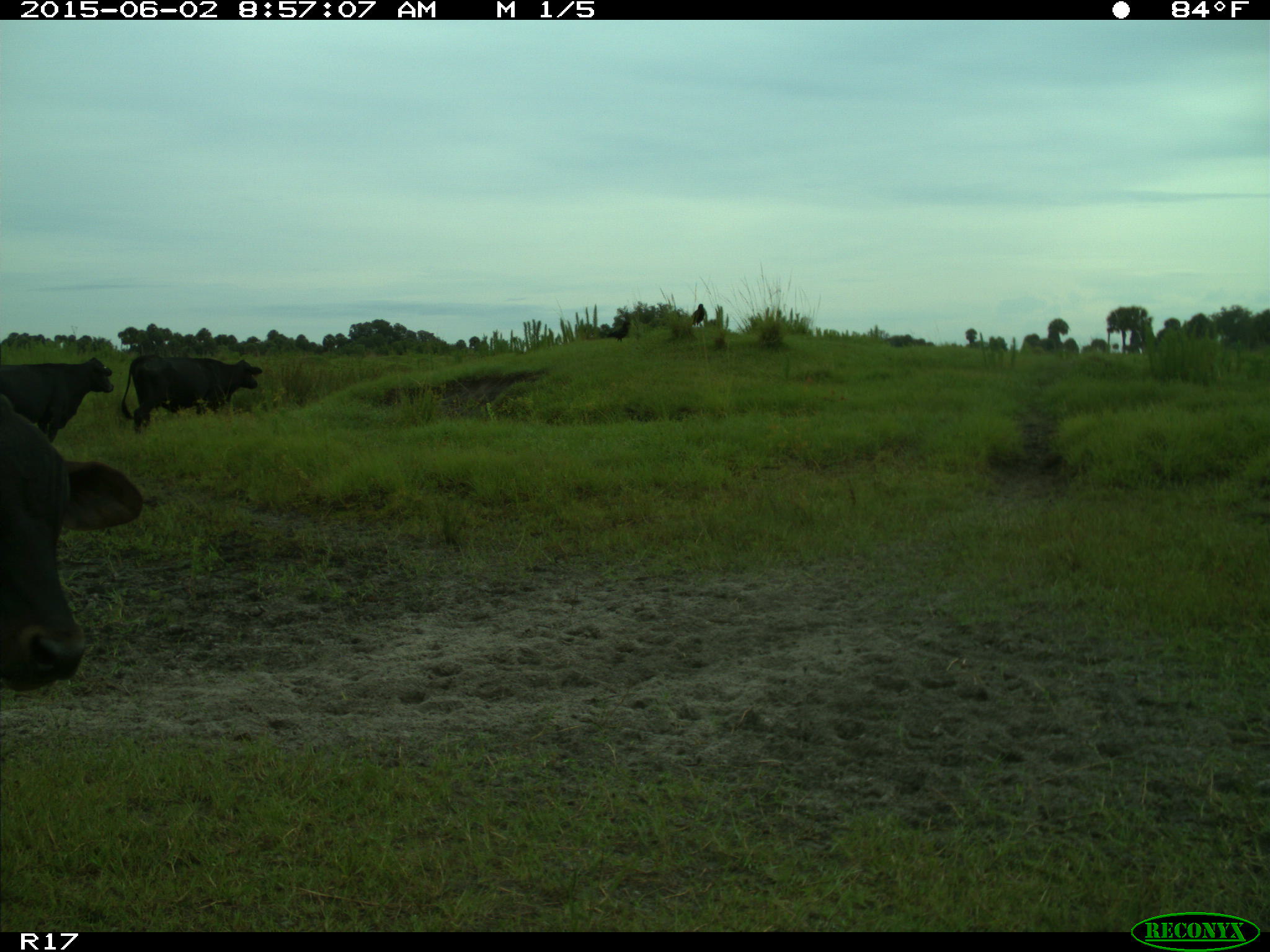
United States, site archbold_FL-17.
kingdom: Animalia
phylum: Chordata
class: Mammalia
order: Artiodactyla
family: Bovidae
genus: Bos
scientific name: Bos taurus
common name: domestic cow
Bos taurus (domestic cow).